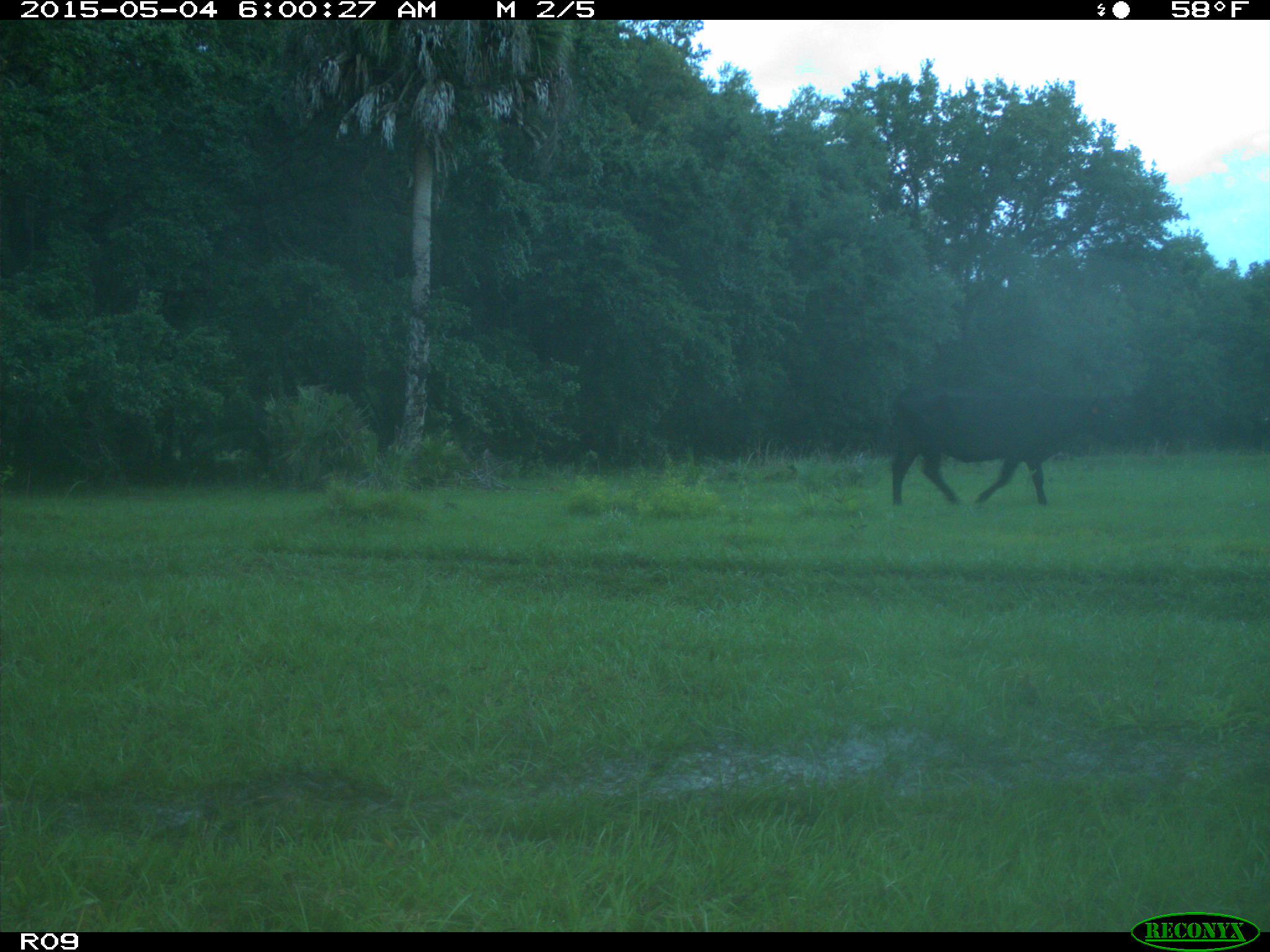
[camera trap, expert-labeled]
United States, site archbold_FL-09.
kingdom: Animalia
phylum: Chordata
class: Mammalia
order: Artiodactyla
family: Bovidae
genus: Bos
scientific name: Bos taurus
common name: domestic cow